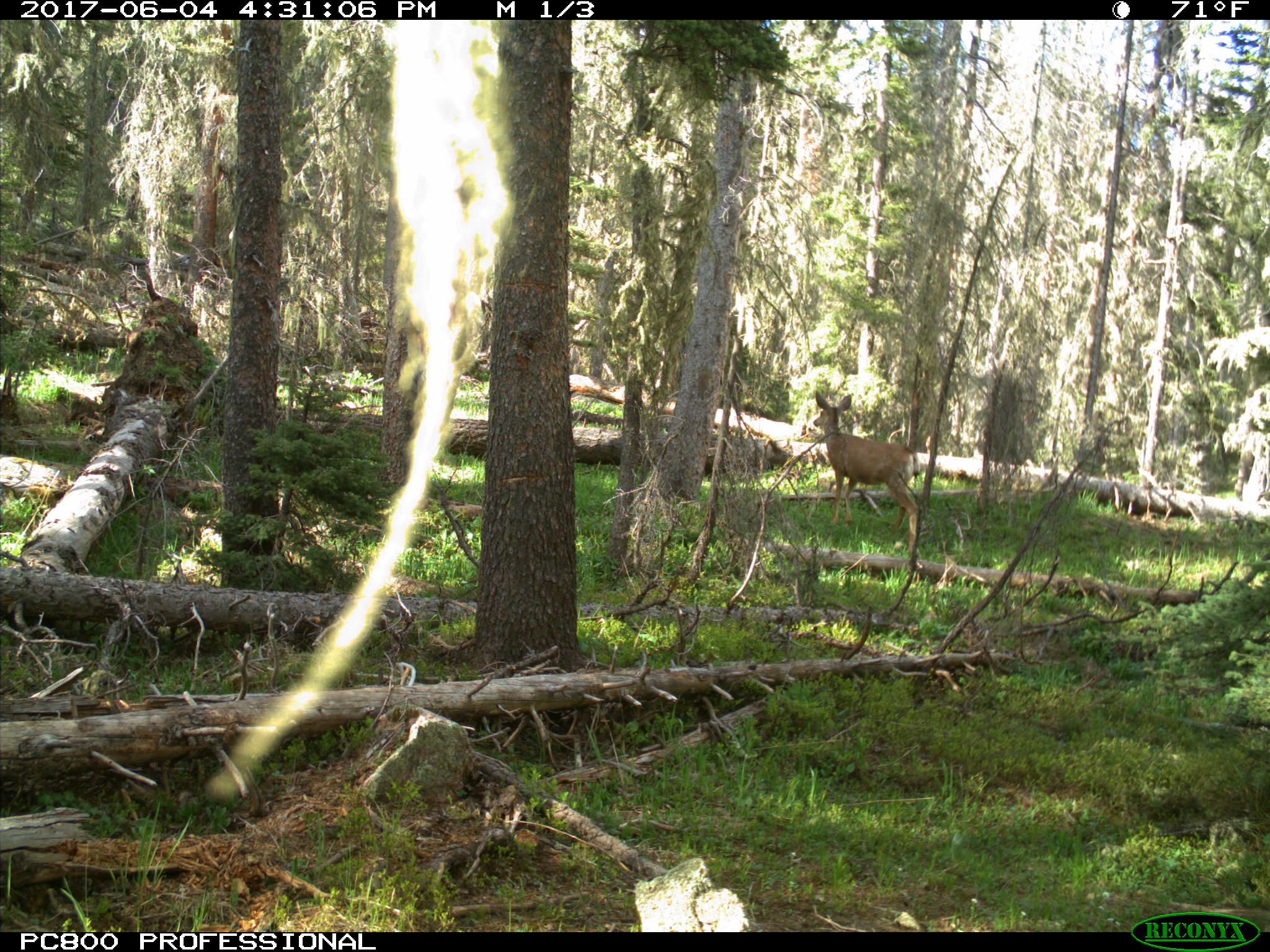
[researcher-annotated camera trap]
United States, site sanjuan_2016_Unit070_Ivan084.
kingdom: Animalia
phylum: Chordata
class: Mammalia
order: Artiodactyla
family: Cervidae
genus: Odocoileus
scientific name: Odocoileus hemionus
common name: mule deer